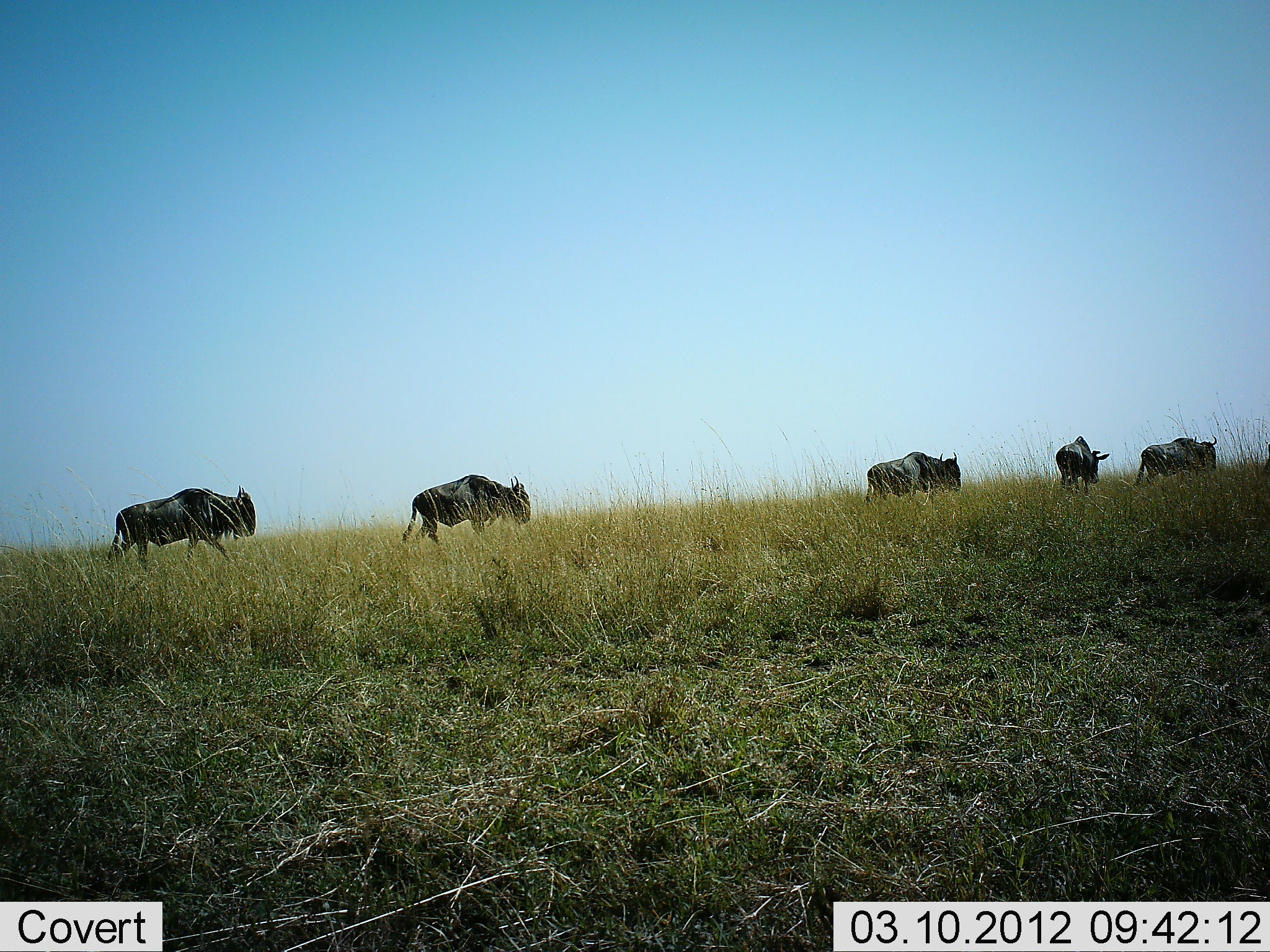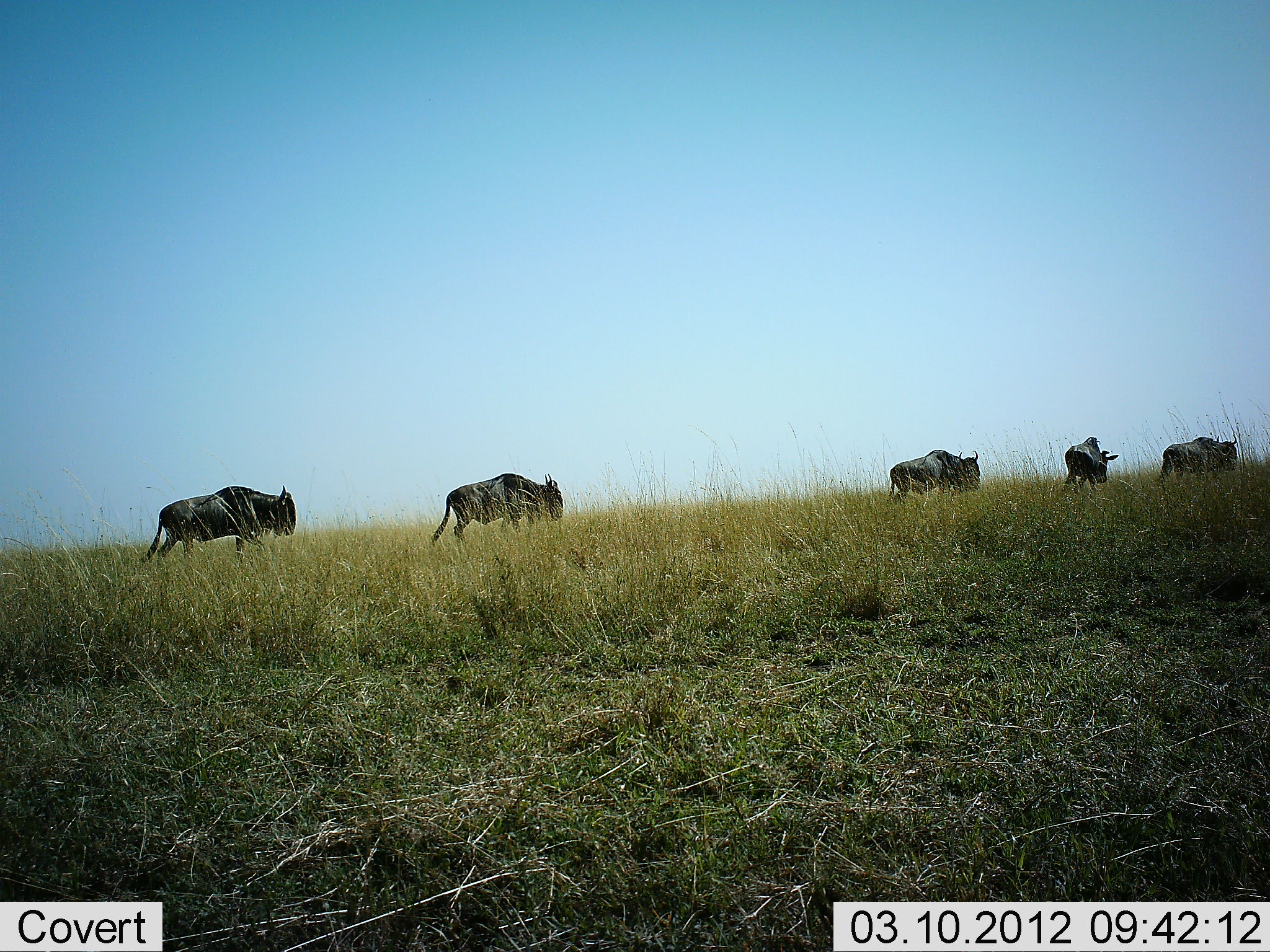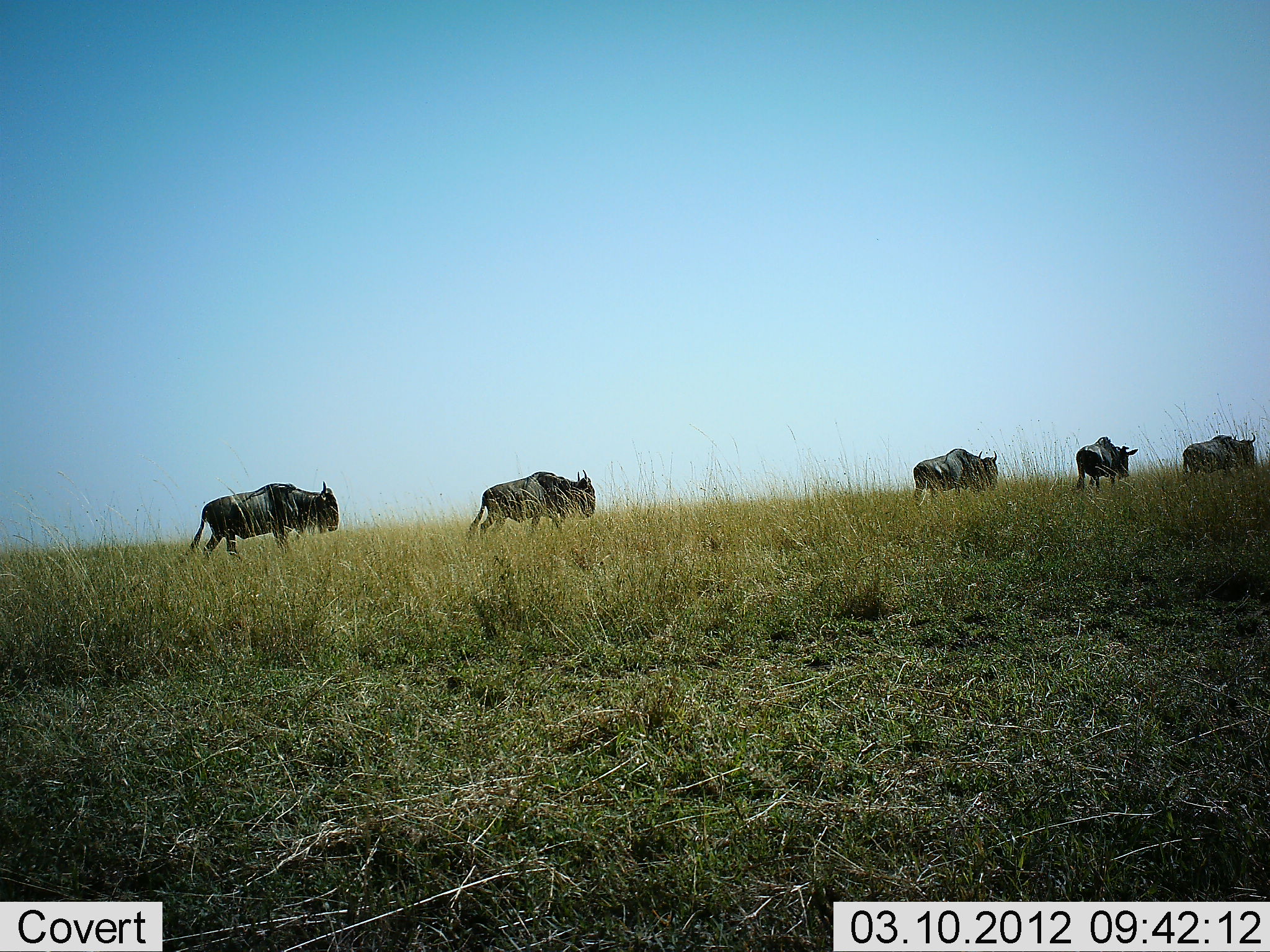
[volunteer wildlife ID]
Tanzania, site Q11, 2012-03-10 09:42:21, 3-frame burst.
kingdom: Animalia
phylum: Chordata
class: Mammalia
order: Artiodactyla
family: Bovidae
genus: Connochaetes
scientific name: Connochaetes taurinus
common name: blue wildebeest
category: wildebeest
Wildebeest (blue wildebeest) (Connochaetes taurinus), count 5. Behavior (volunteer vote fractions): standing 0%, resting 0%, moving 100%, interacting 0%. Young present (vote fraction): 0%. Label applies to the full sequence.